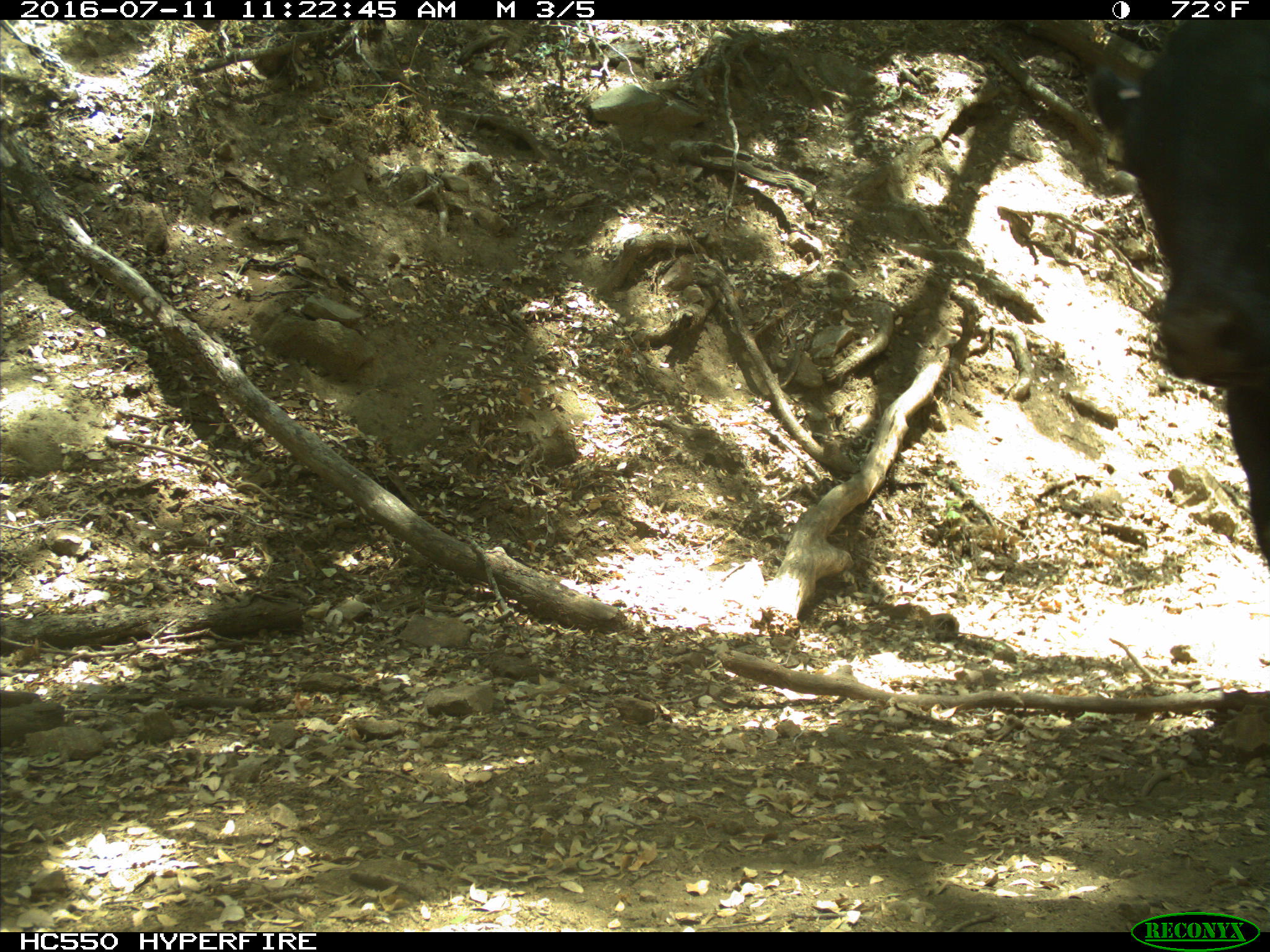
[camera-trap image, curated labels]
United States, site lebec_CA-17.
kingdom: Animalia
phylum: Chordata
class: Mammalia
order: Artiodactyla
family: Bovidae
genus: Bos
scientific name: Bos taurus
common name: domestic cow